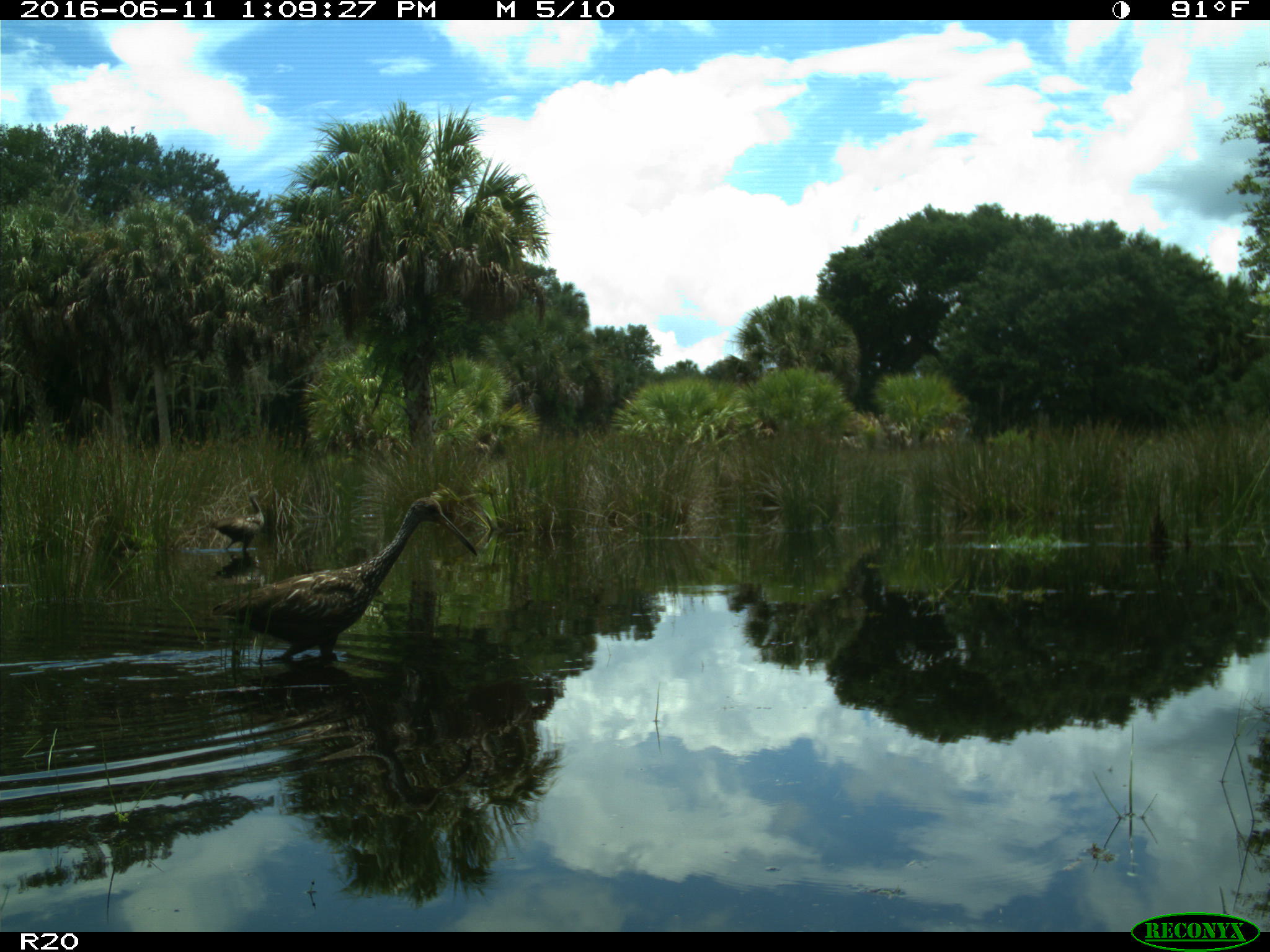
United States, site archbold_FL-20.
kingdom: Animalia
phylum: Chordata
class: Aves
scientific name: Aves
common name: birds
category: unidentified bird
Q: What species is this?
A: Unidentified bird (birds) (Aves).